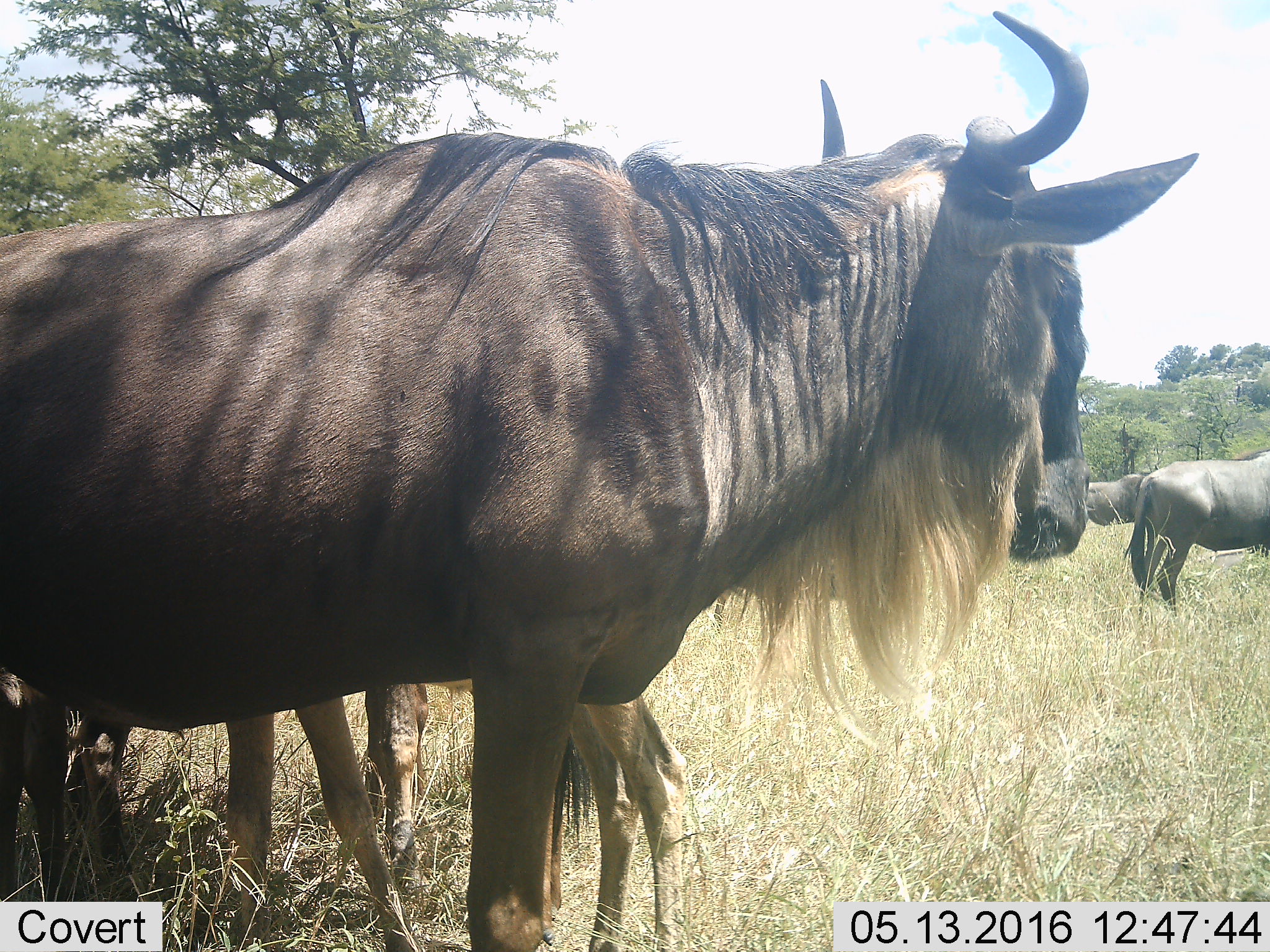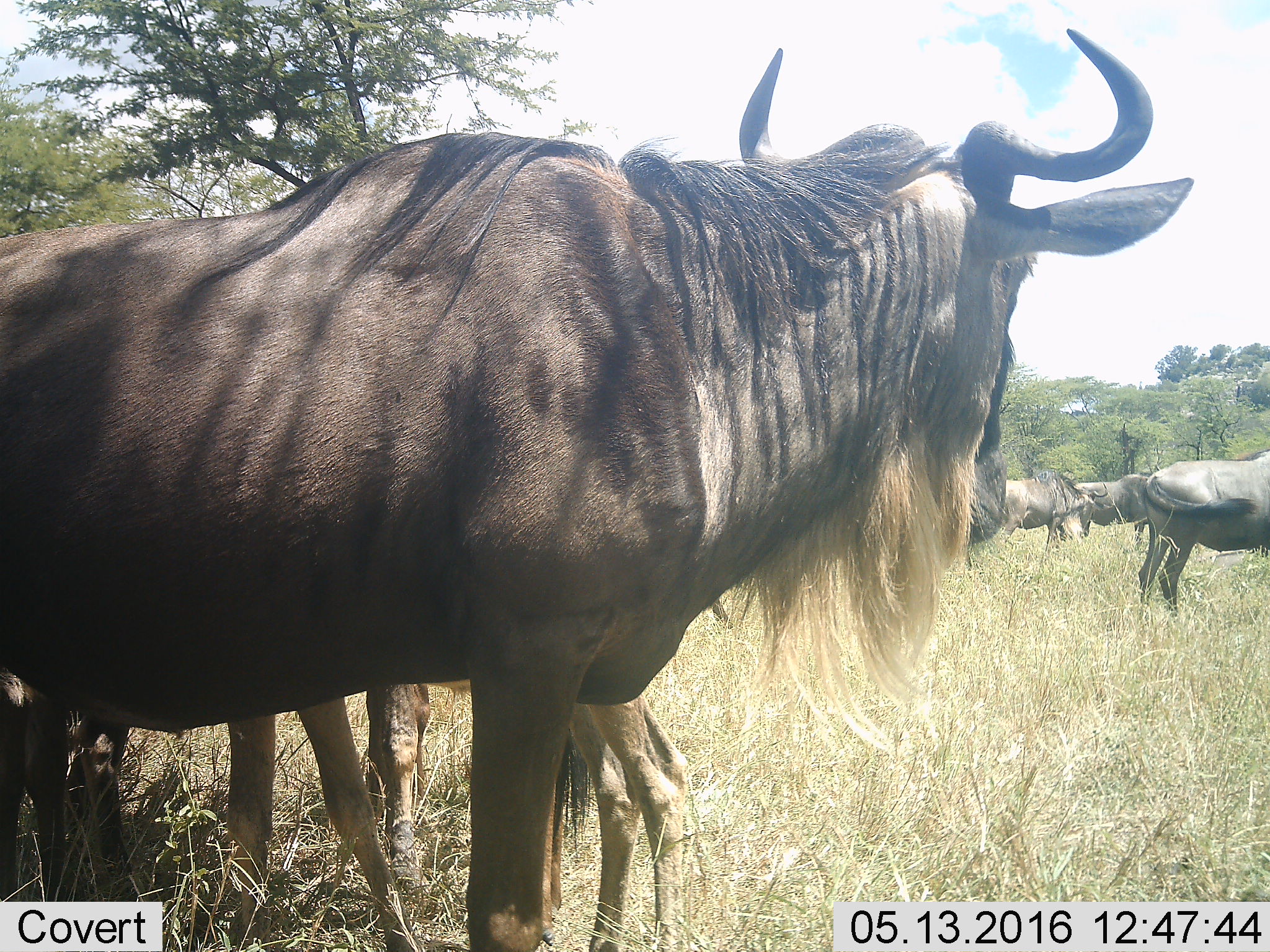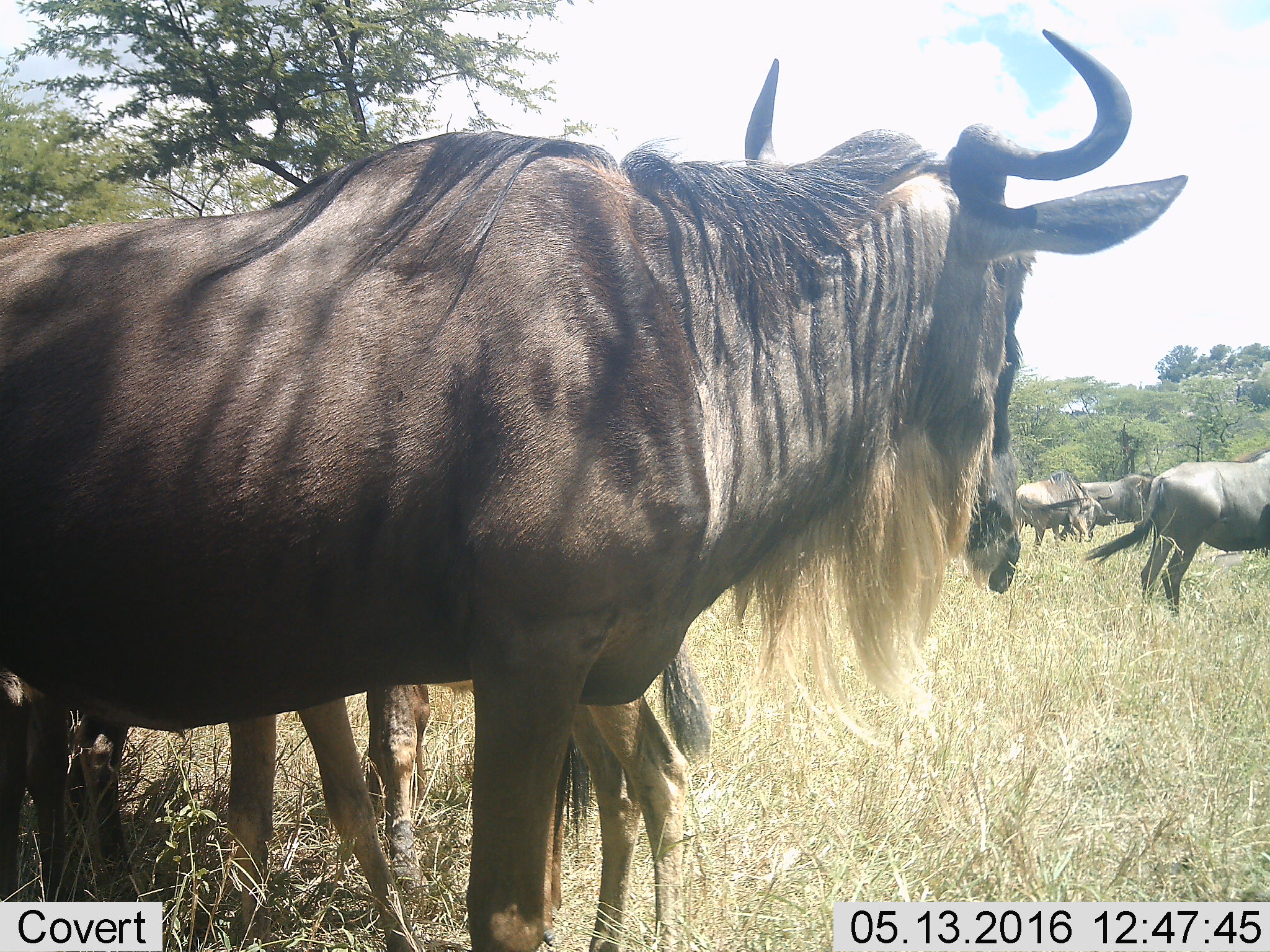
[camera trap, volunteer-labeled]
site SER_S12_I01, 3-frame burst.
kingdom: Animalia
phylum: Chordata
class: Mammalia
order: Artiodactyla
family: Bovidae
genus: Connochaetes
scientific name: Connochaetes taurinus taurinus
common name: blue wildebeest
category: wildebeestblue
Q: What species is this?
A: Wildebeestblue (blue wildebeest) (Connochaetes taurinus taurinus).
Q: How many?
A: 6.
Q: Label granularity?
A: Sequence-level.